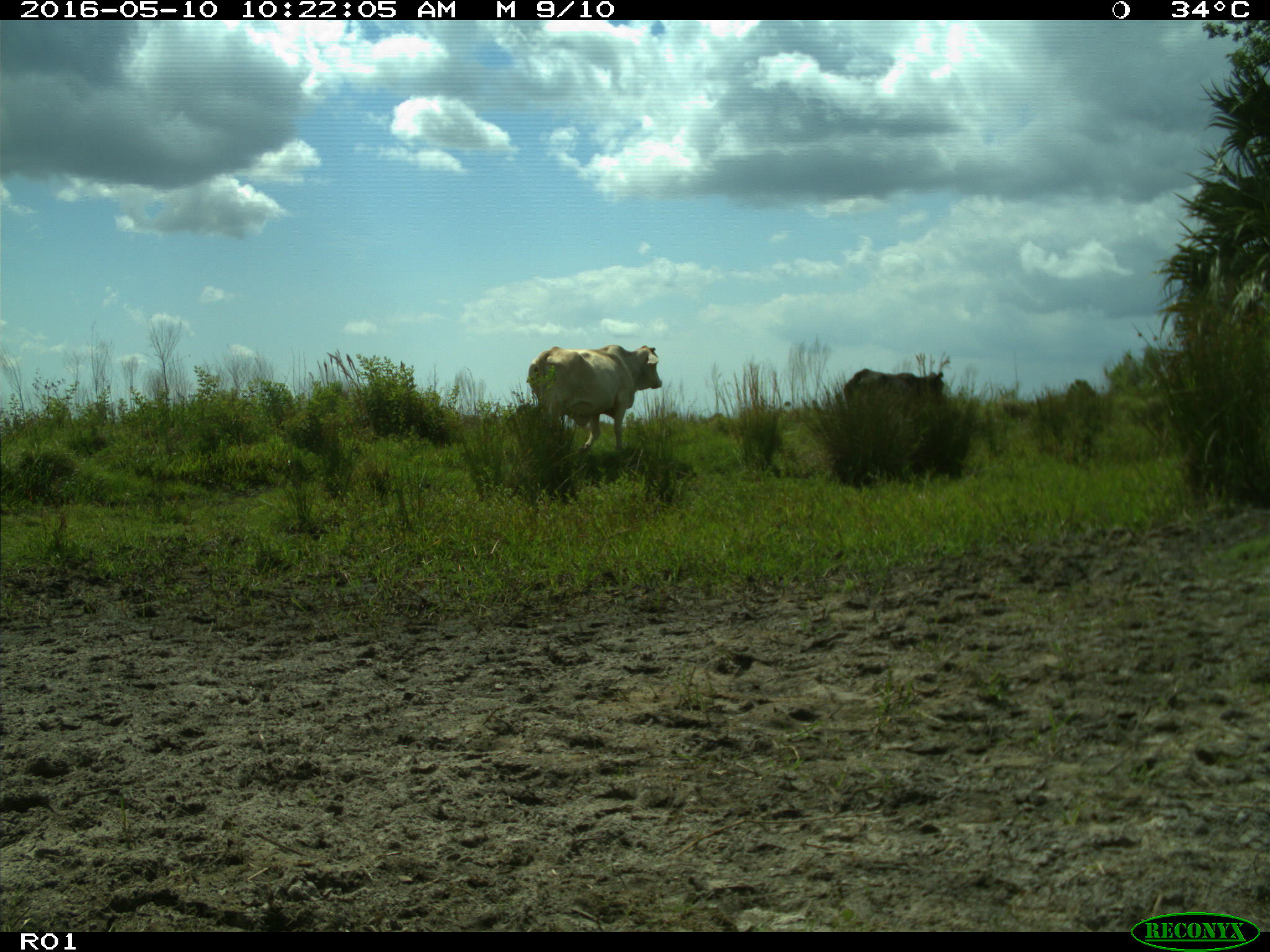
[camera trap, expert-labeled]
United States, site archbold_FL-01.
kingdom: Animalia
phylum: Chordata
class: Mammalia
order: Artiodactyla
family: Bovidae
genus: Bos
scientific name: Bos taurus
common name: domestic cow